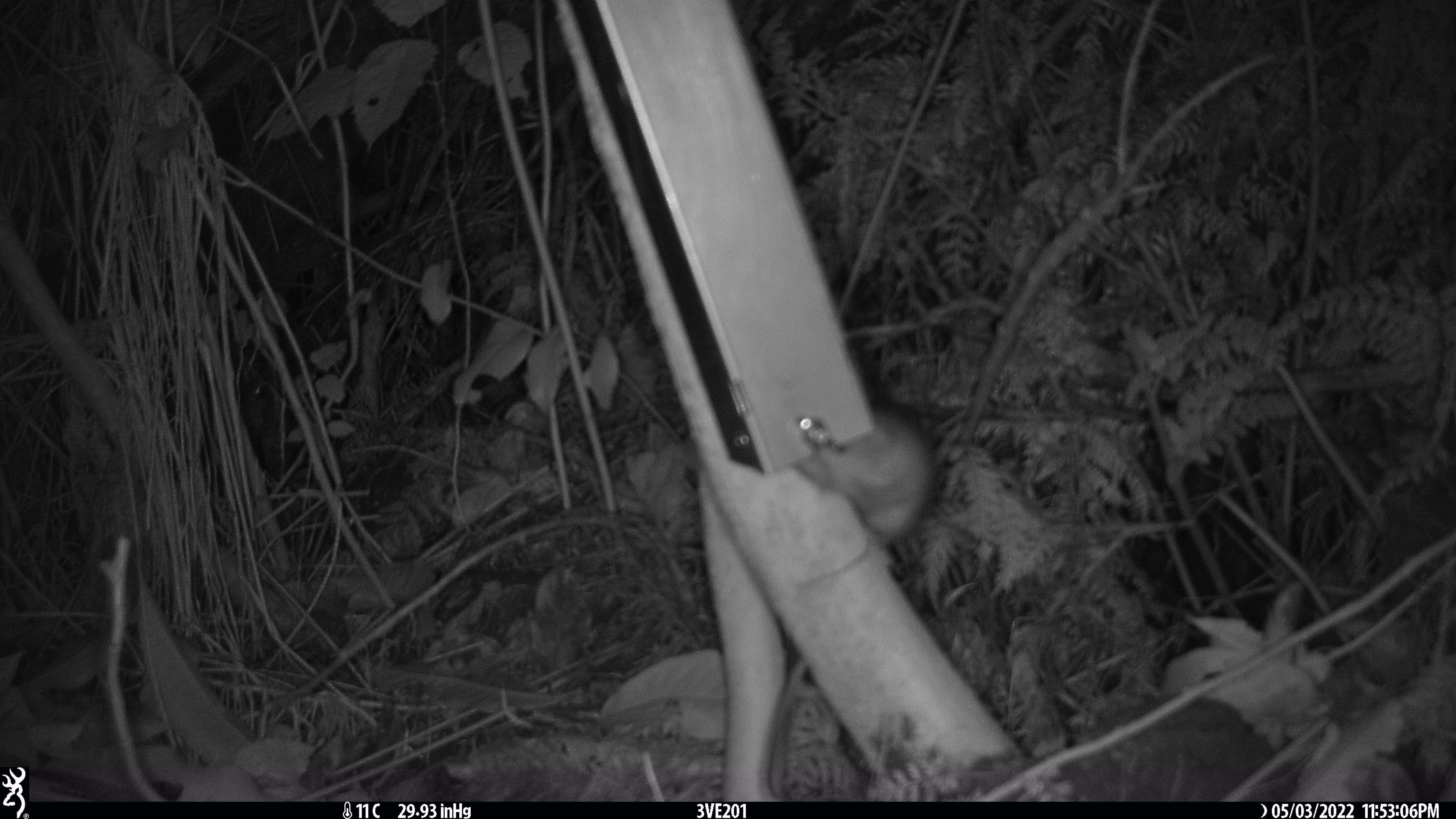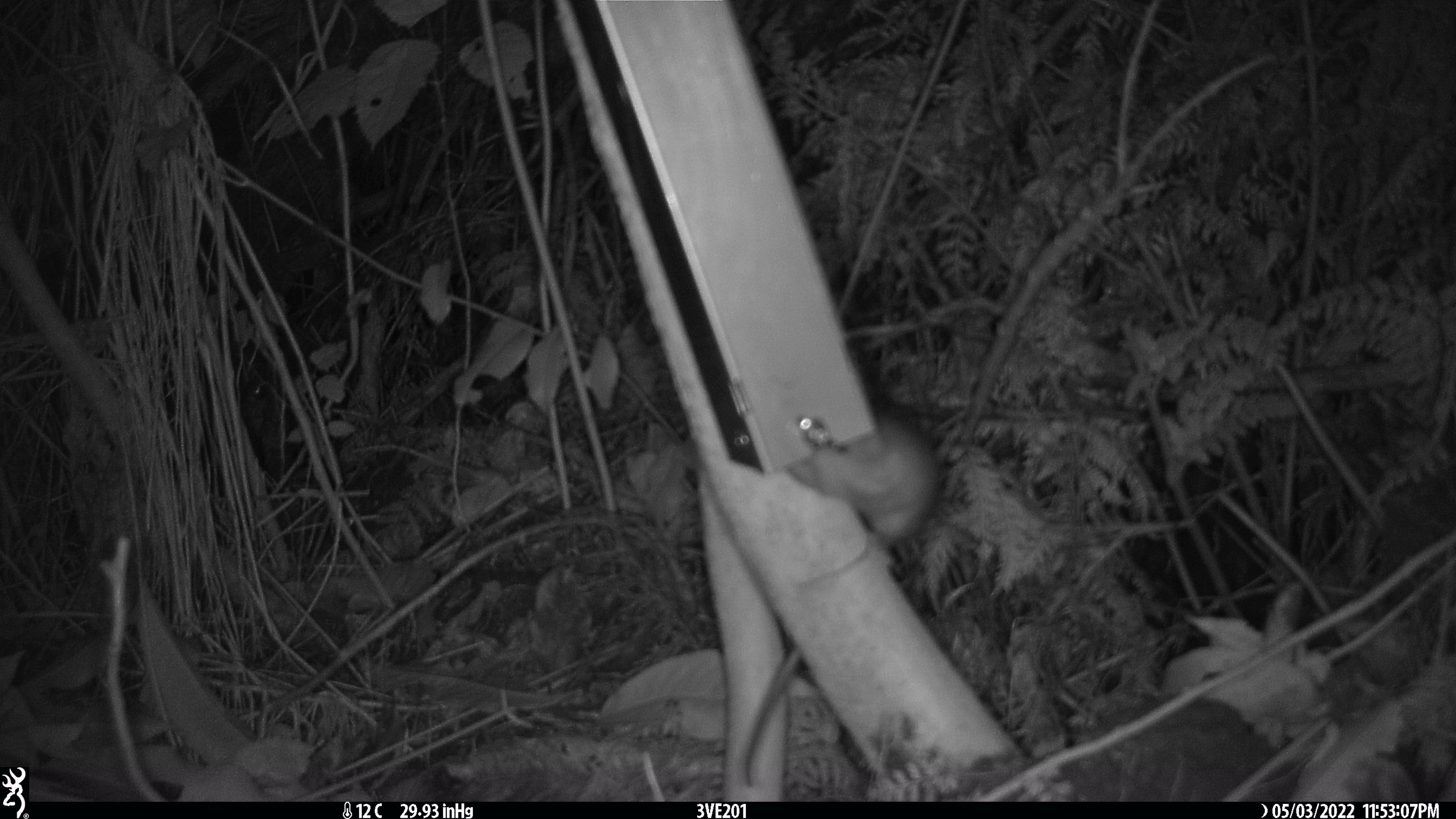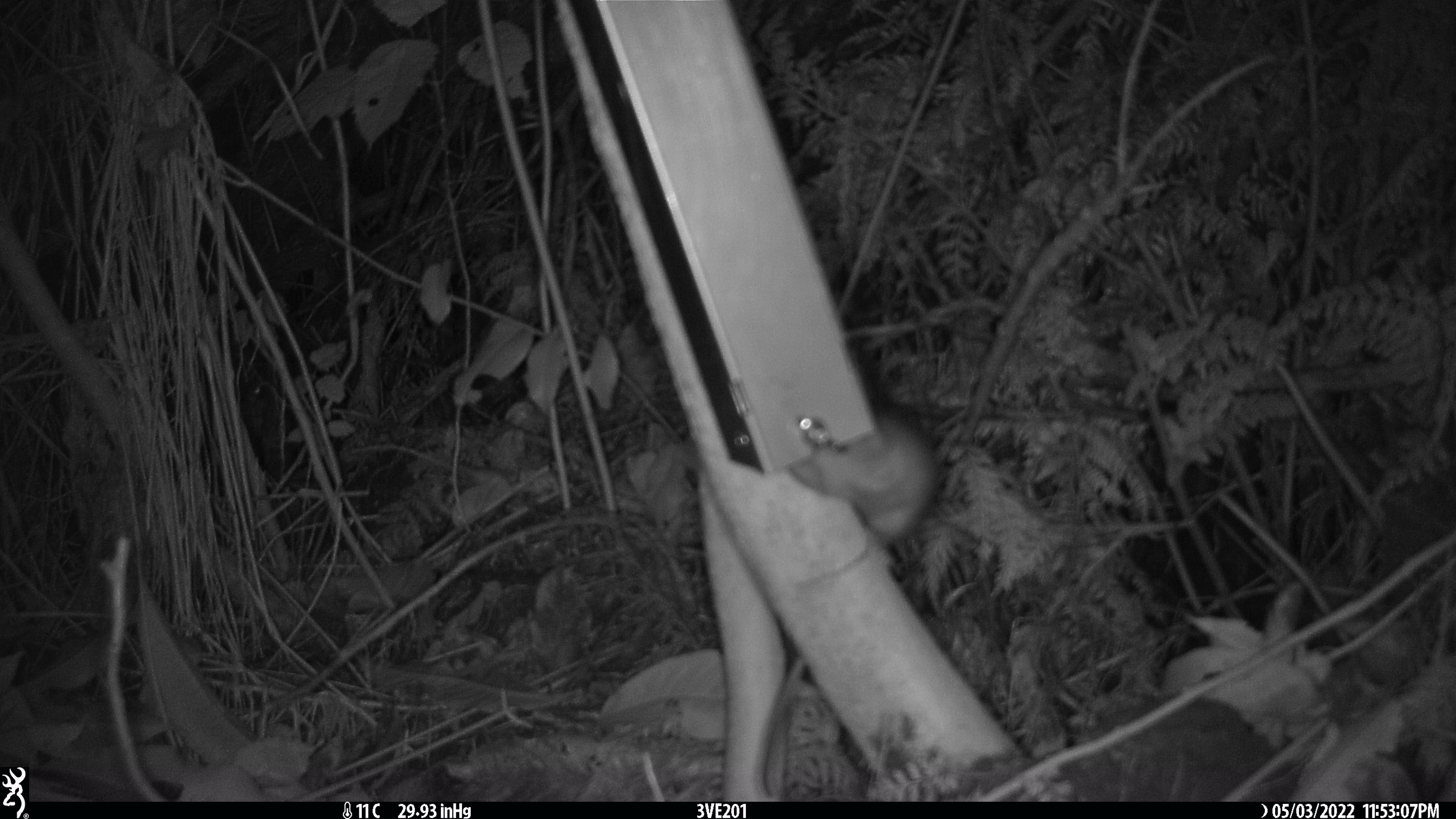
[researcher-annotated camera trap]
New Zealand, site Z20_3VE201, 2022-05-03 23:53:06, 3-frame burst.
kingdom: Animalia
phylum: Chordata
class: Mammalia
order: Rodentia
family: Muridae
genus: Rattus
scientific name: Rattus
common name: rat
Rat (Rattus).